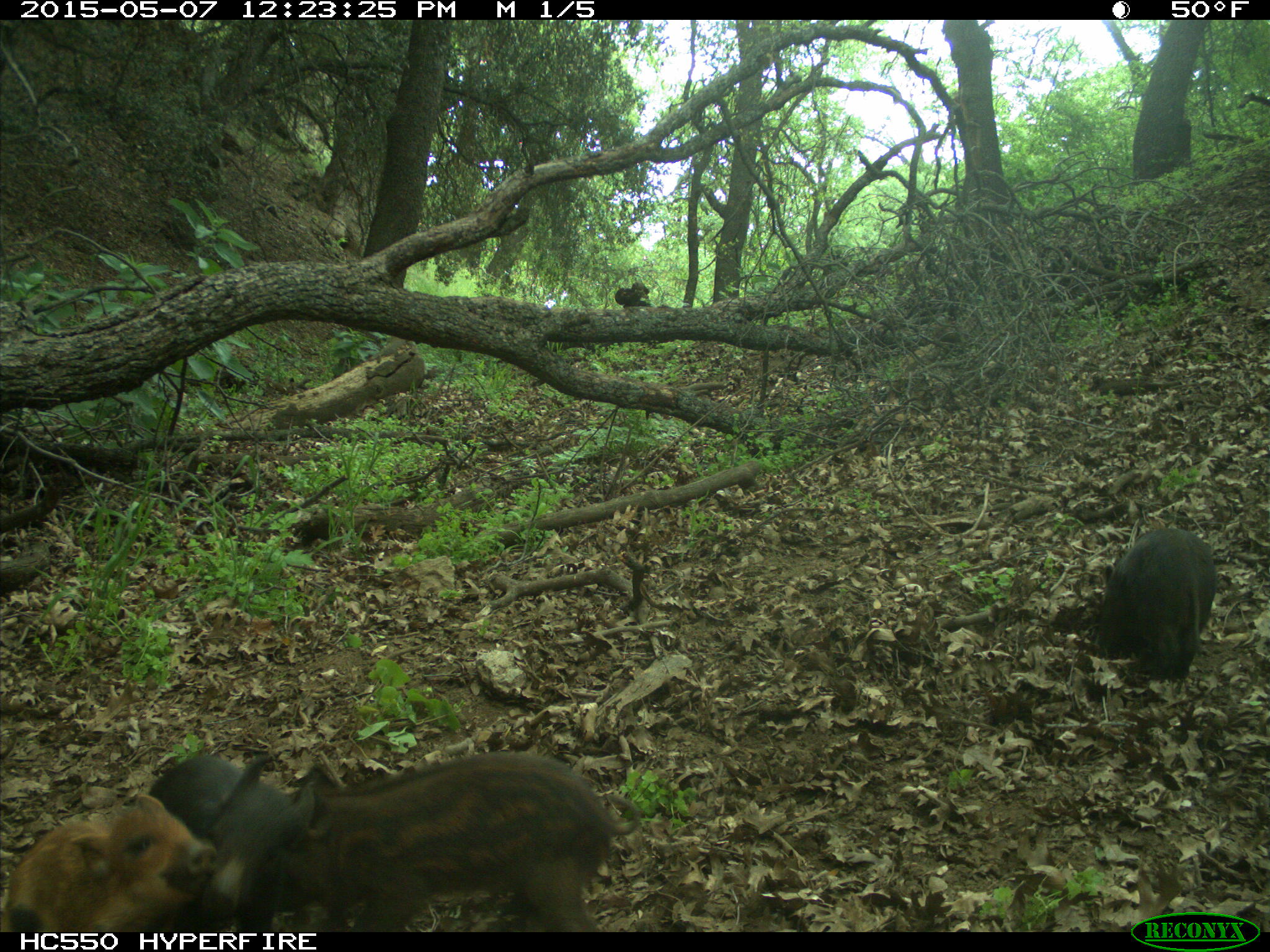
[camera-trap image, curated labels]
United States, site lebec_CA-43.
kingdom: Animalia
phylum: Chordata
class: Mammalia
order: Artiodactyla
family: Suidae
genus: Sus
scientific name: Sus scrofa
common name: wild boar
Sus scrofa (wild boar).